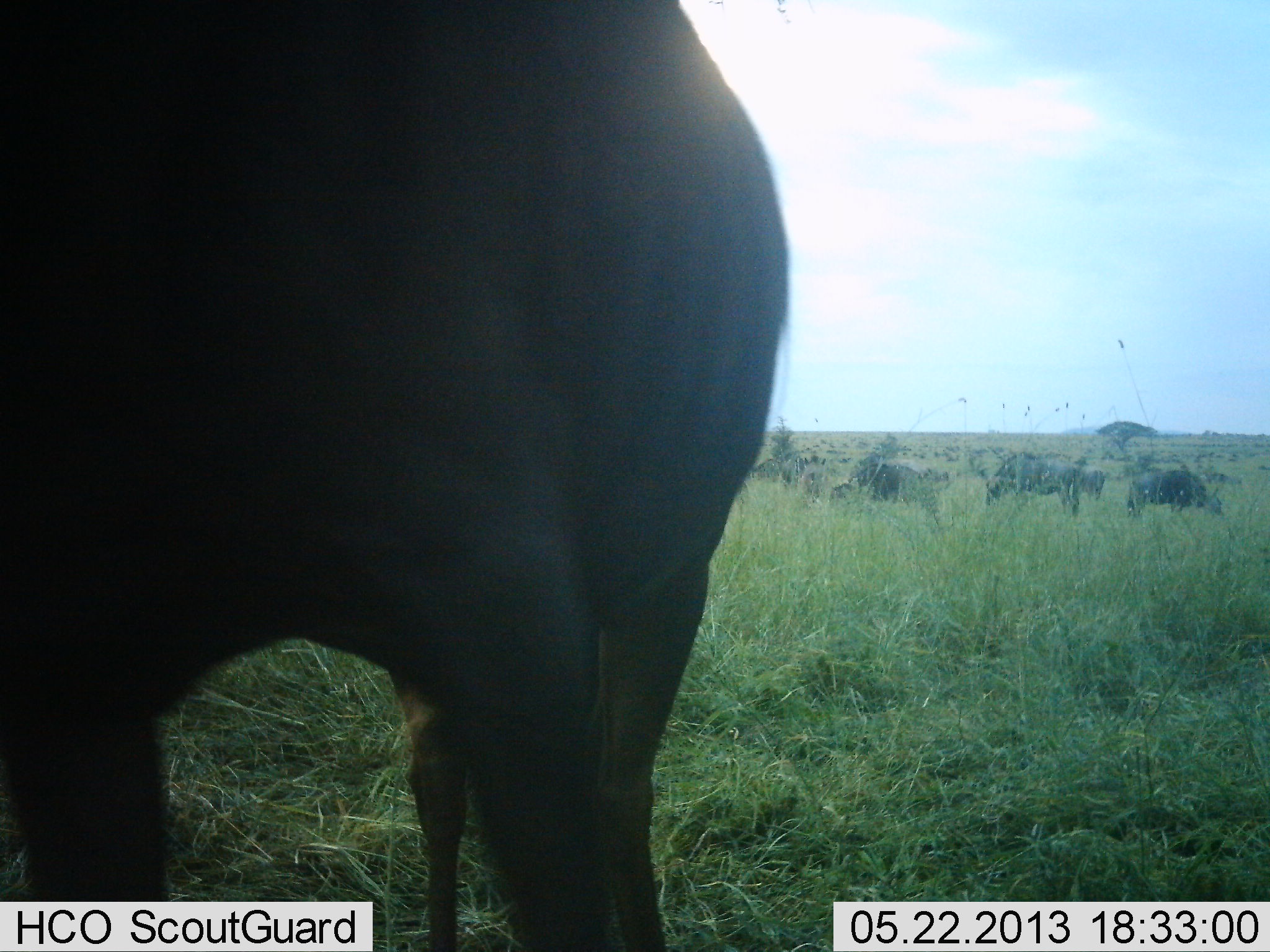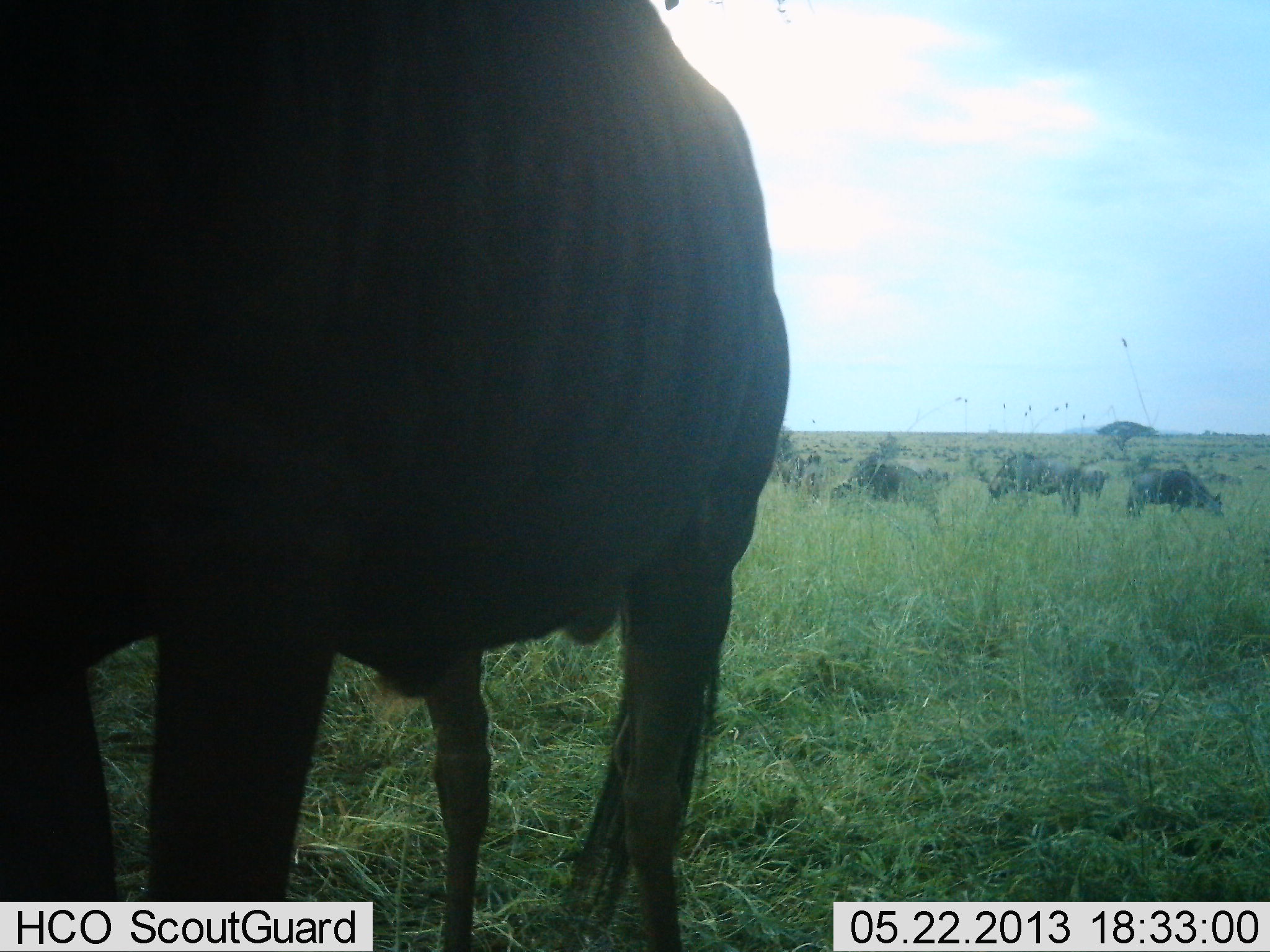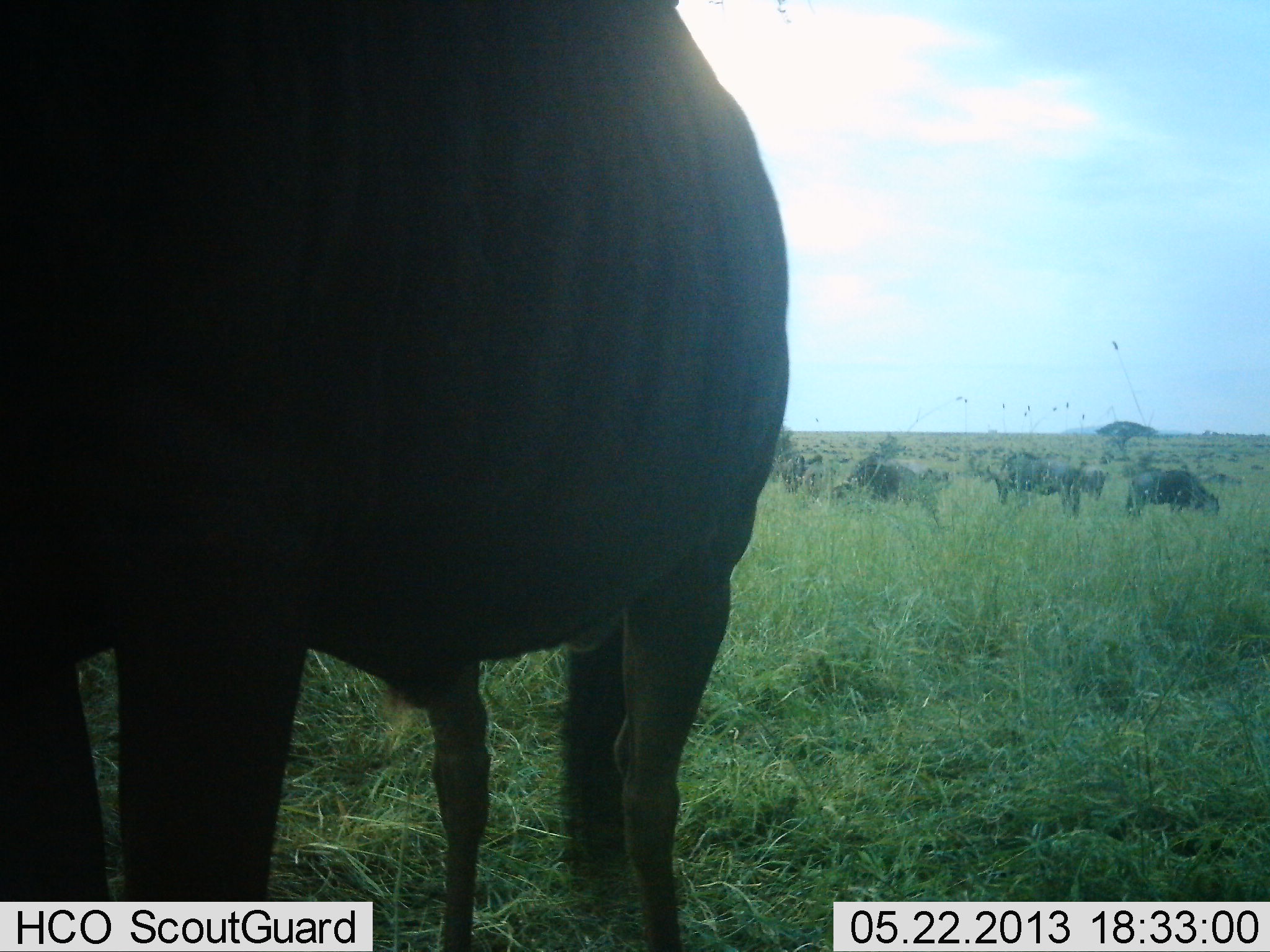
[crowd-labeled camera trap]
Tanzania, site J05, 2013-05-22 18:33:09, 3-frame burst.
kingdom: Animalia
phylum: Chordata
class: Mammalia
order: Artiodactyla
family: Bovidae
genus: Connochaetes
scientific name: Connochaetes taurinus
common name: blue wildebeest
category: wildebeest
Wildebeest (blue wildebeest) (Connochaetes taurinus), count 6. Behavior (volunteer vote fractions): standing 75%, resting 0%, moving 15%, interacting 0%. Young present (vote fraction): 0%. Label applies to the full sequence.